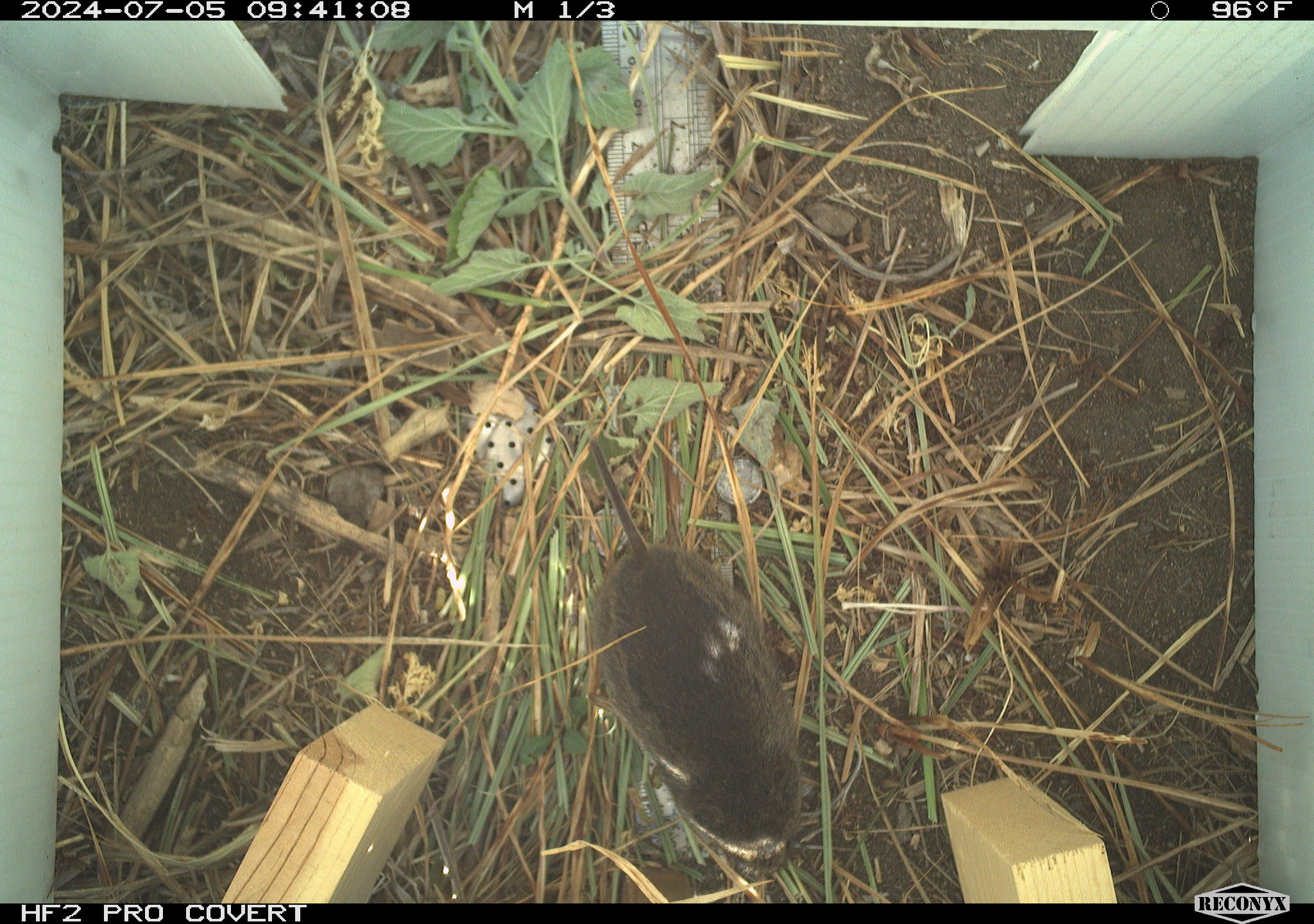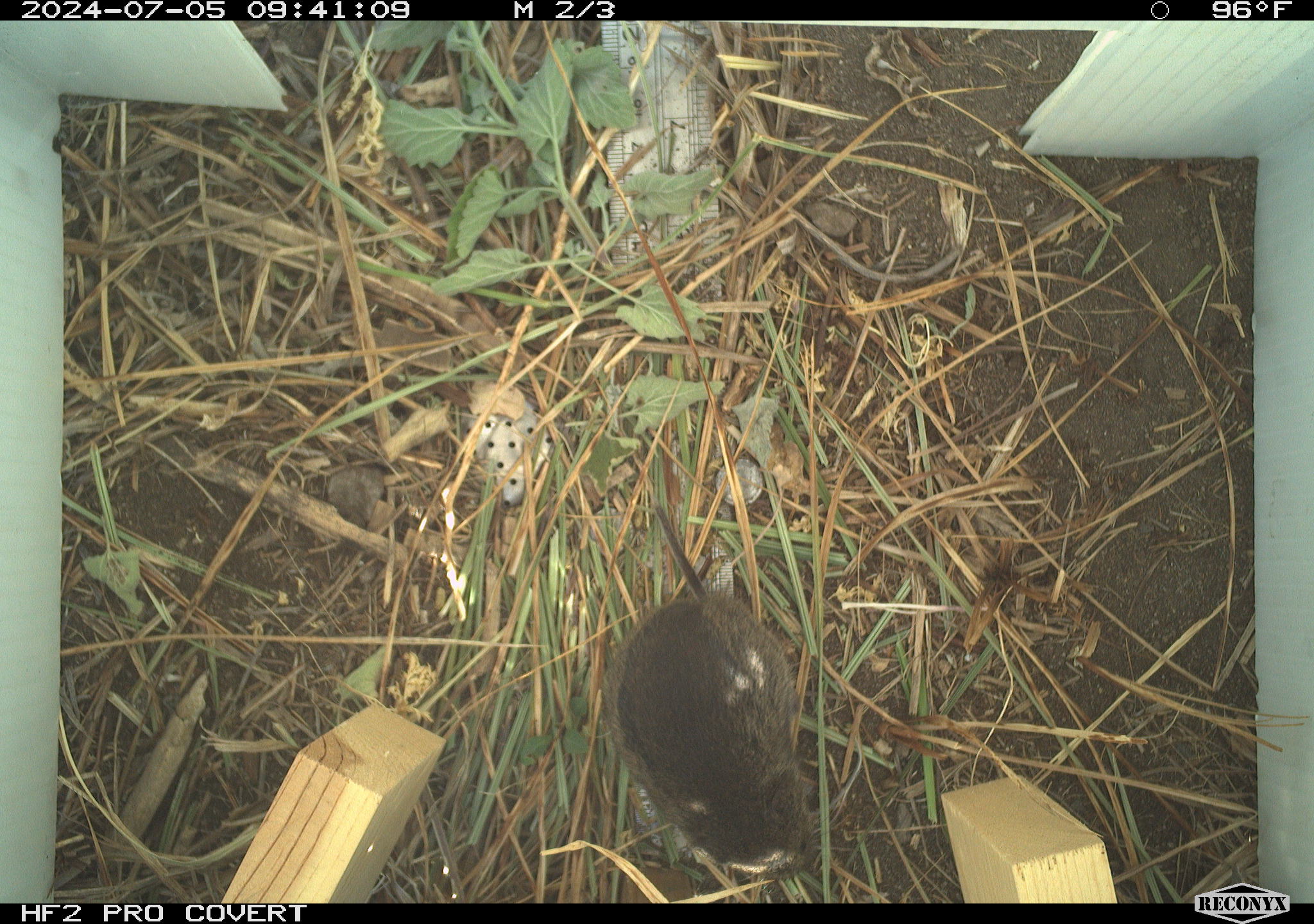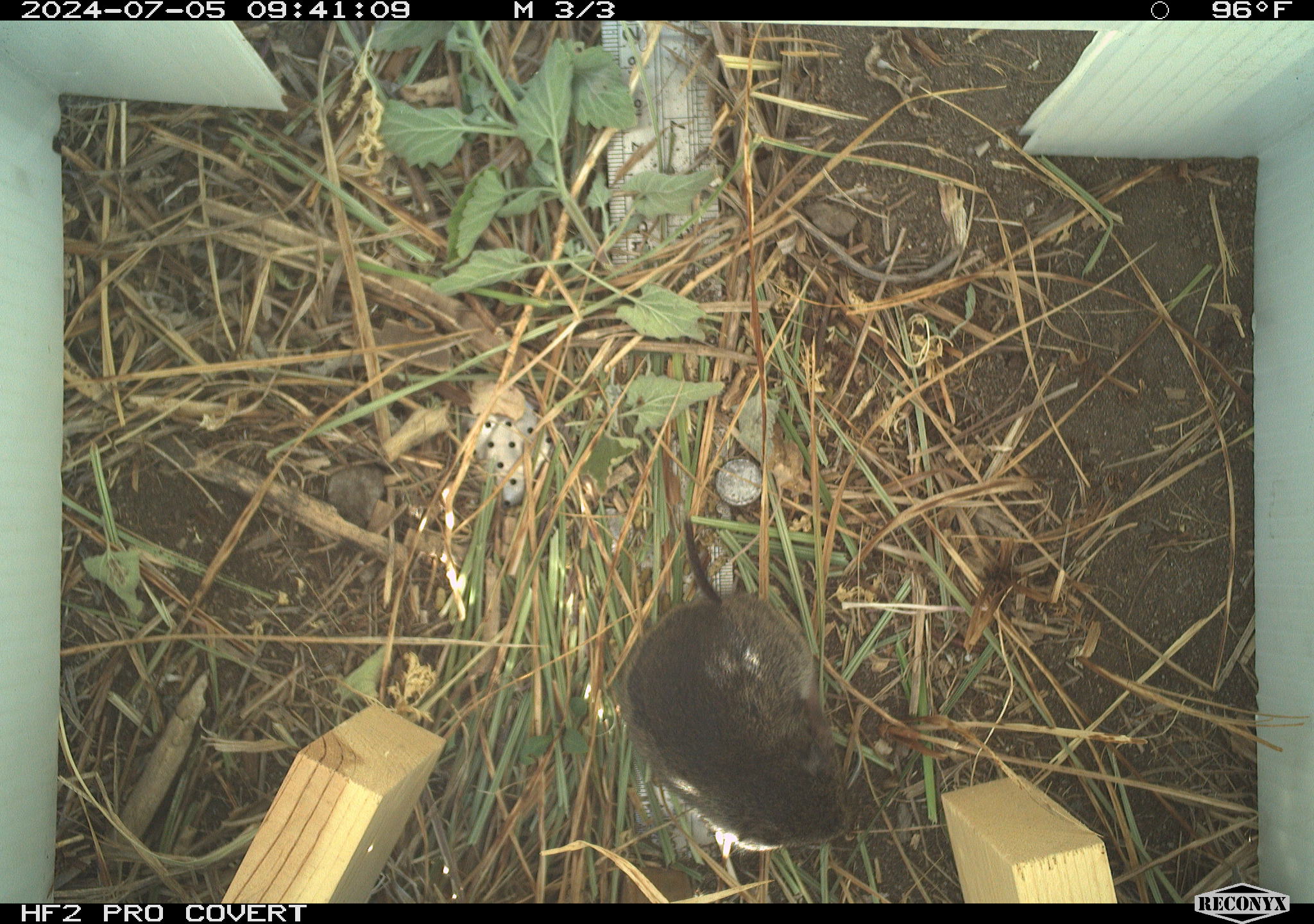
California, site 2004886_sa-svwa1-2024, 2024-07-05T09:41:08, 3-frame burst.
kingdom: Animalia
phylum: Chordata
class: Mammalia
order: Rodentia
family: Cricetidae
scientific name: Arvicolinae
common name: voles, lemmings, and muskrats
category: arvicolinae subfamily